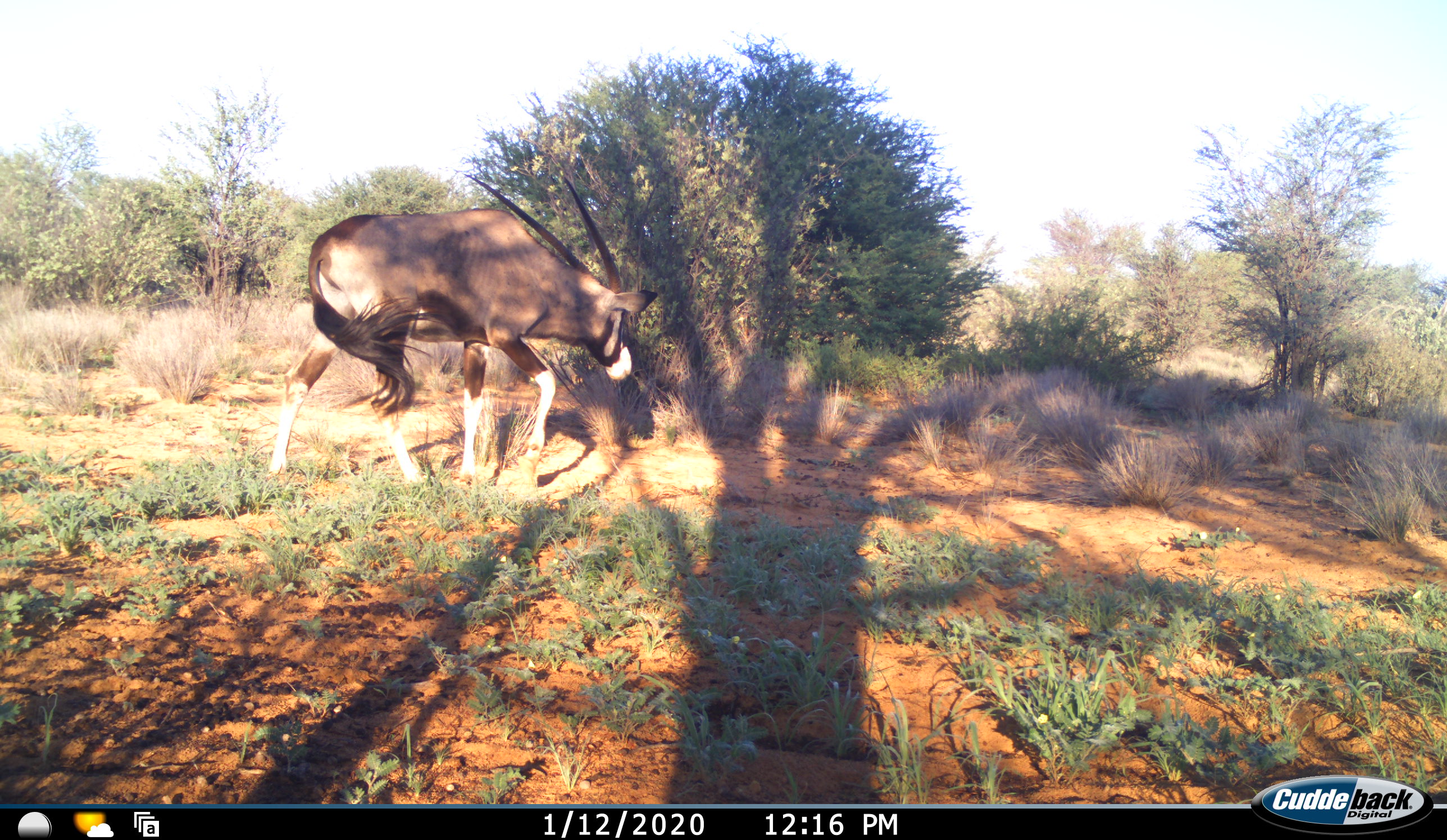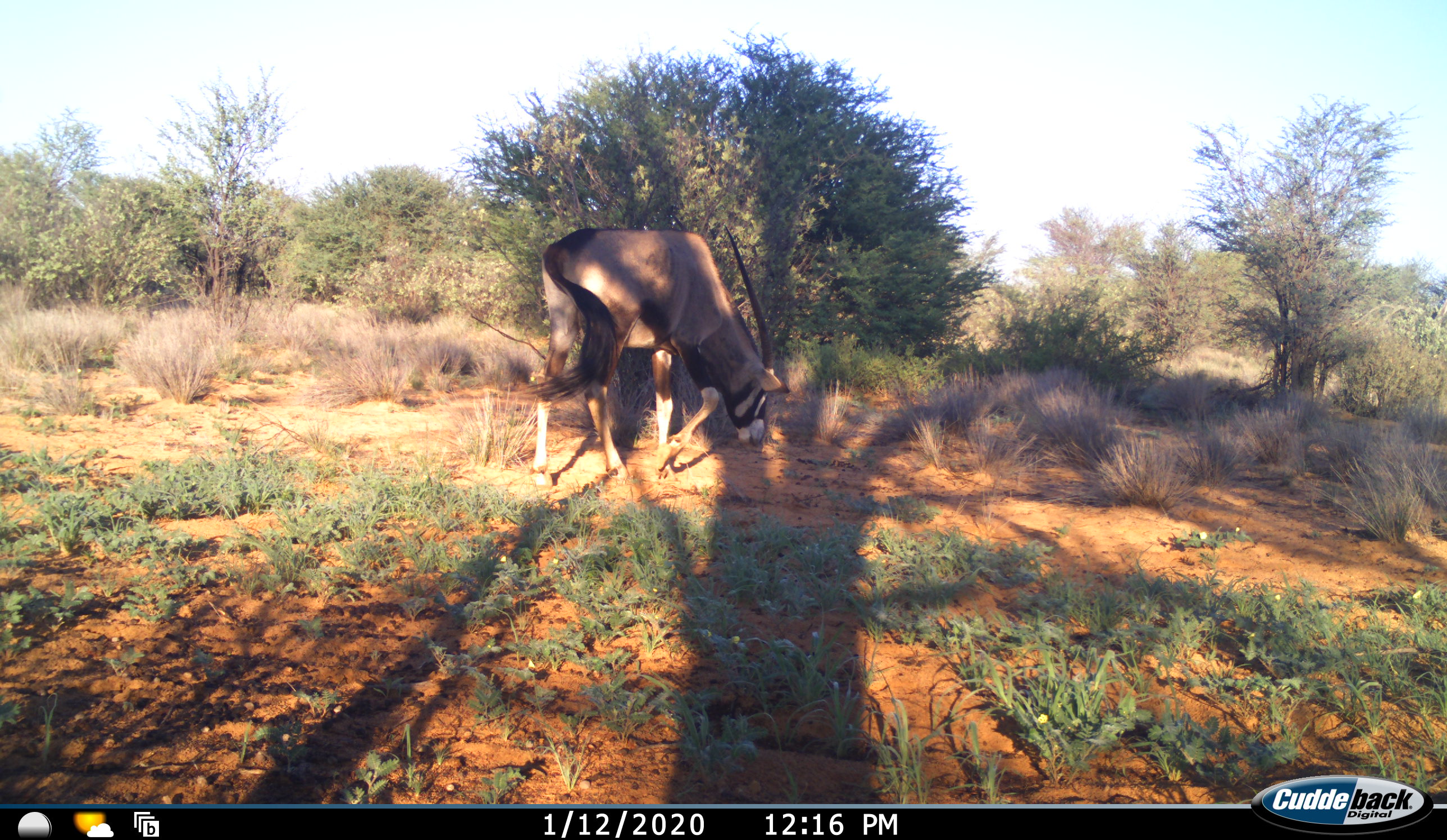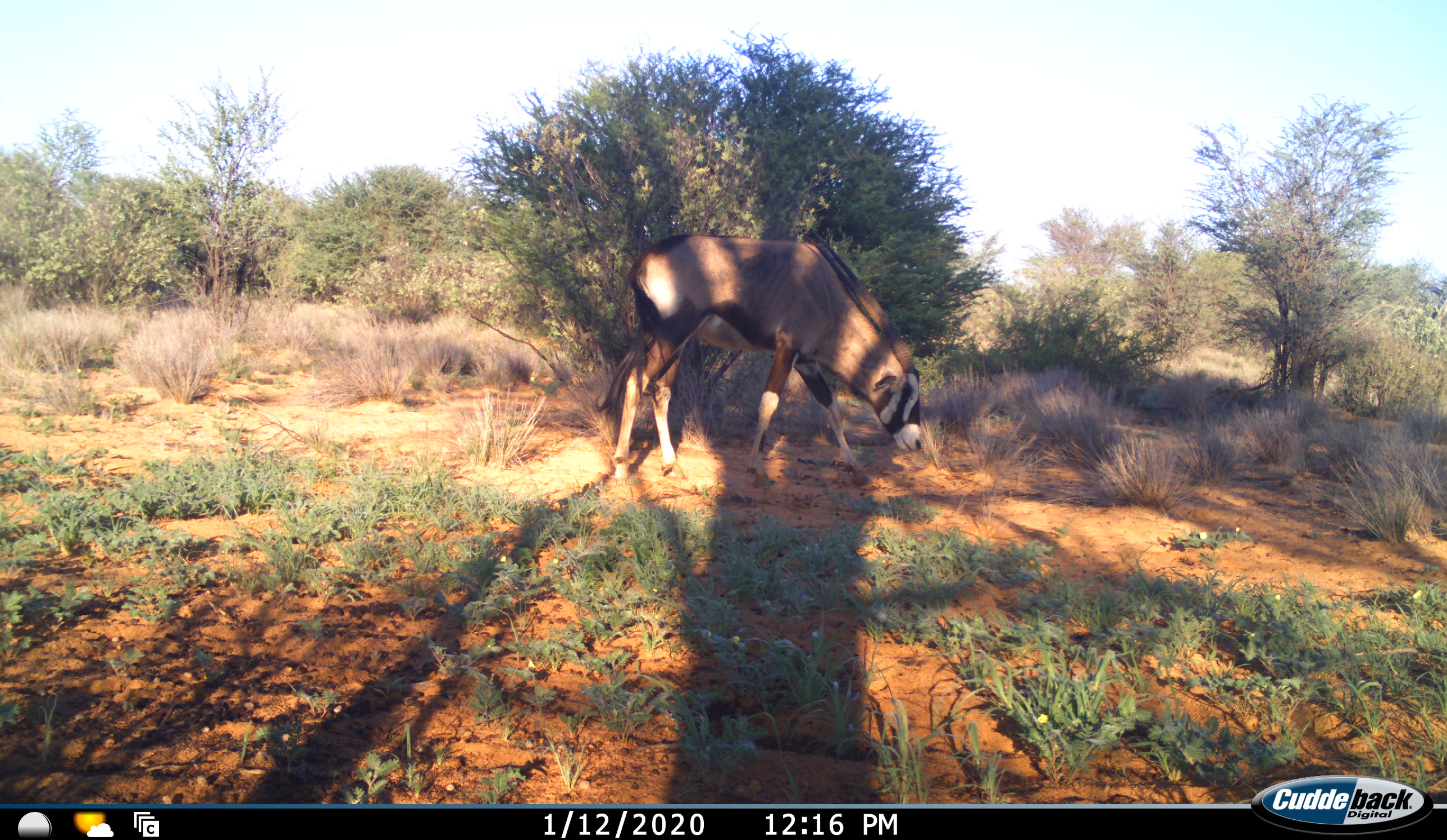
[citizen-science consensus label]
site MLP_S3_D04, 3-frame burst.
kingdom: Animalia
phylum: Chordata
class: Mammalia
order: Artiodactyla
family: Bovidae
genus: Oryx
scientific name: Oryx gazella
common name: gemsbok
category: oryx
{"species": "oryx (gemsbok) (Oryx gazella)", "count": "1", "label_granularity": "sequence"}